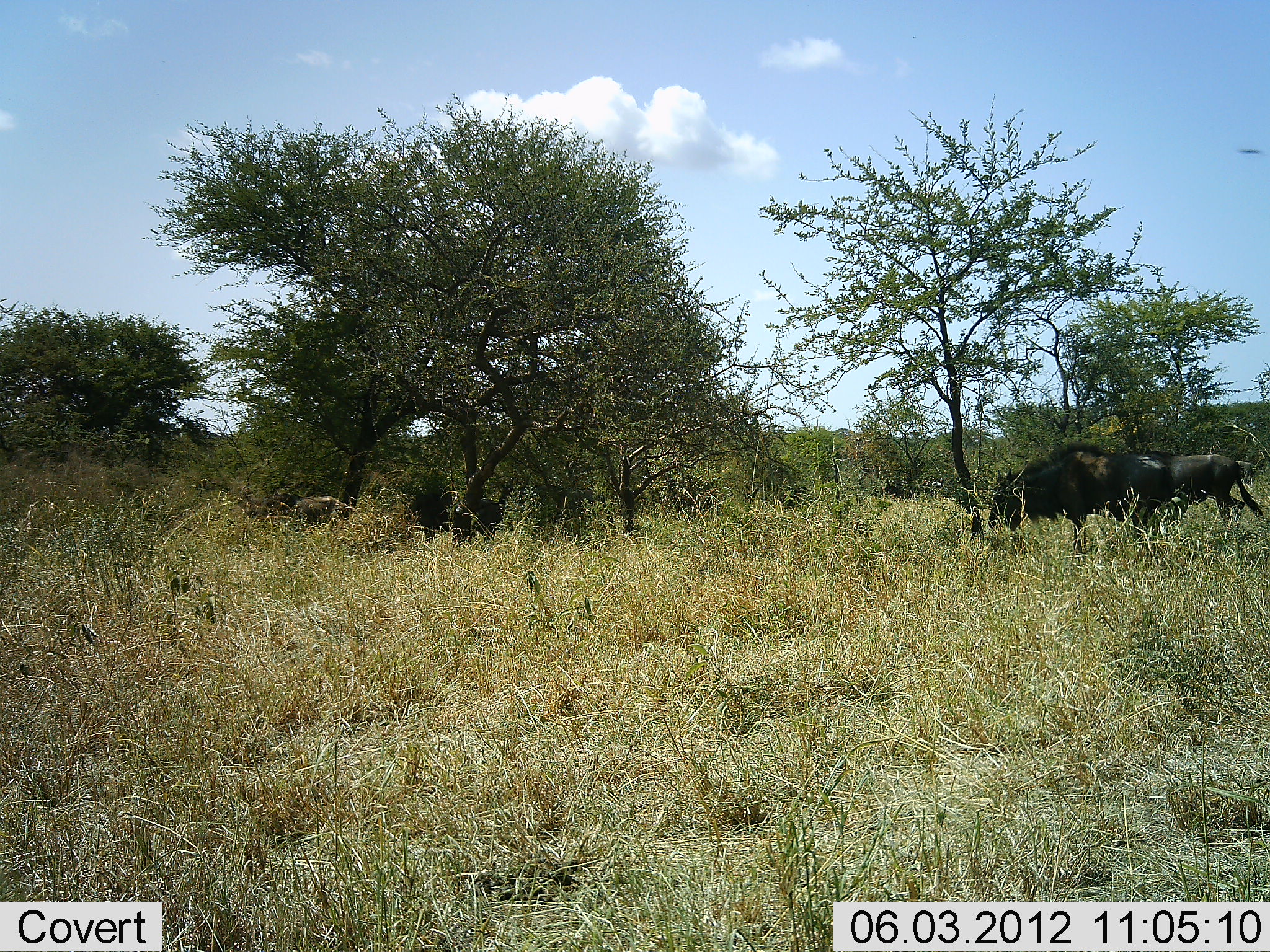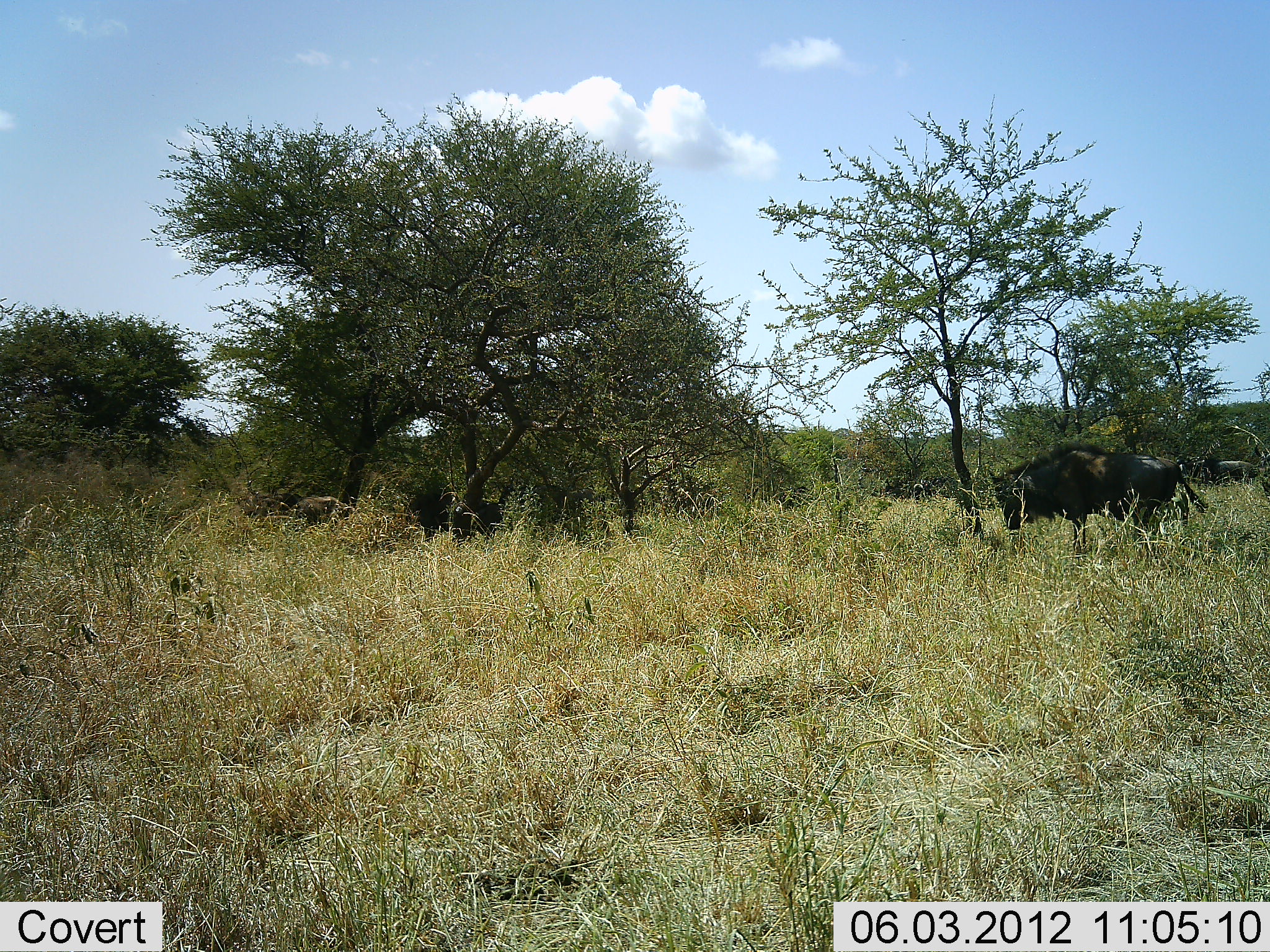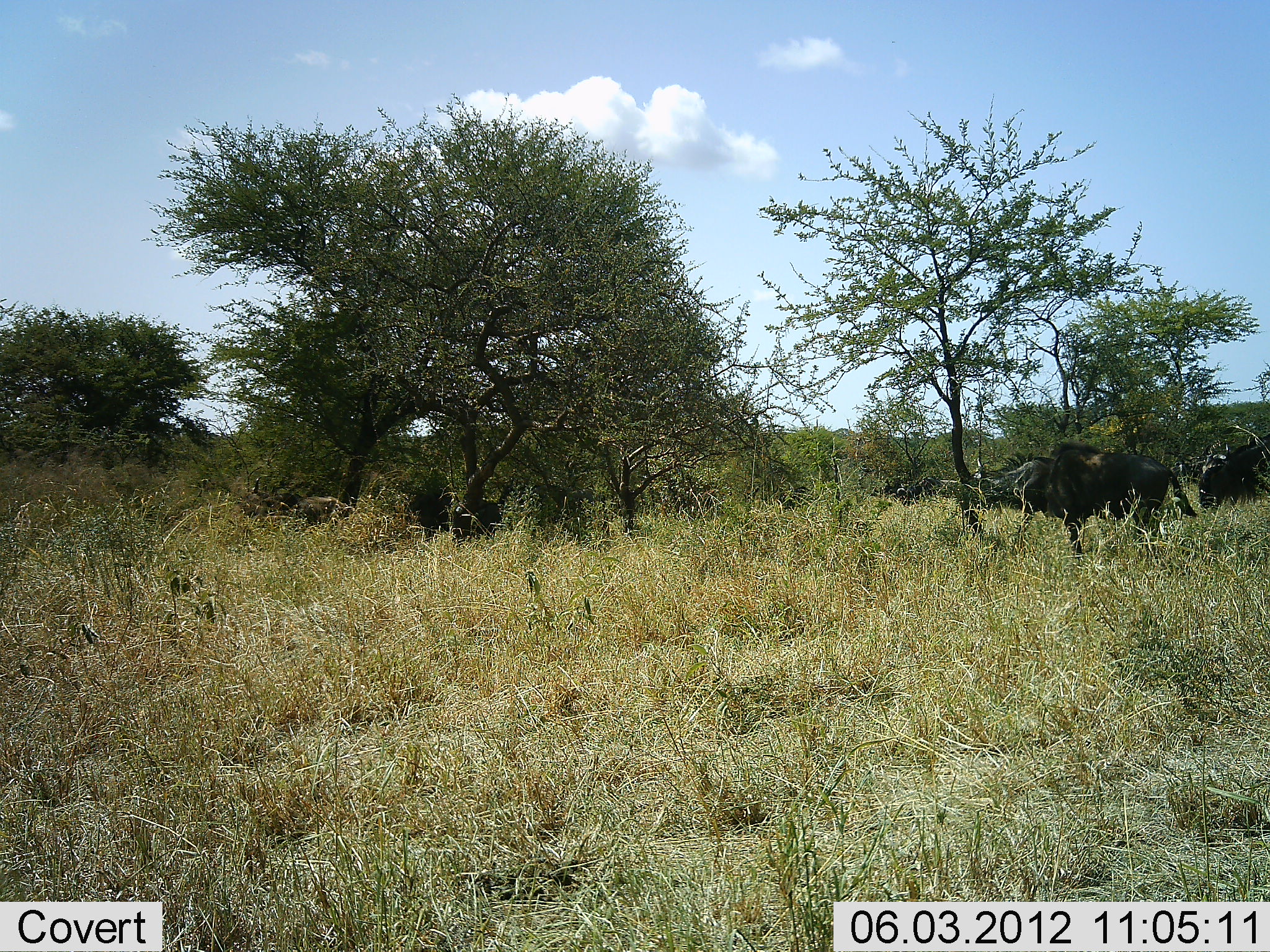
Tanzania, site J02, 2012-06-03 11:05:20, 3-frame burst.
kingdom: Animalia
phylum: Chordata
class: Mammalia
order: Artiodactyla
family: Bovidae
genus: Connochaetes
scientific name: Connochaetes taurinus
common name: blue wildebeest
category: wildebeest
Wildebeest (blue wildebeest) (Connochaetes taurinus), count 5. Behavior (volunteer vote fractions): standing 80%, resting 40%, moving 70%, interacting 0%. Young present (vote fraction): 0%. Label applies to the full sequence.